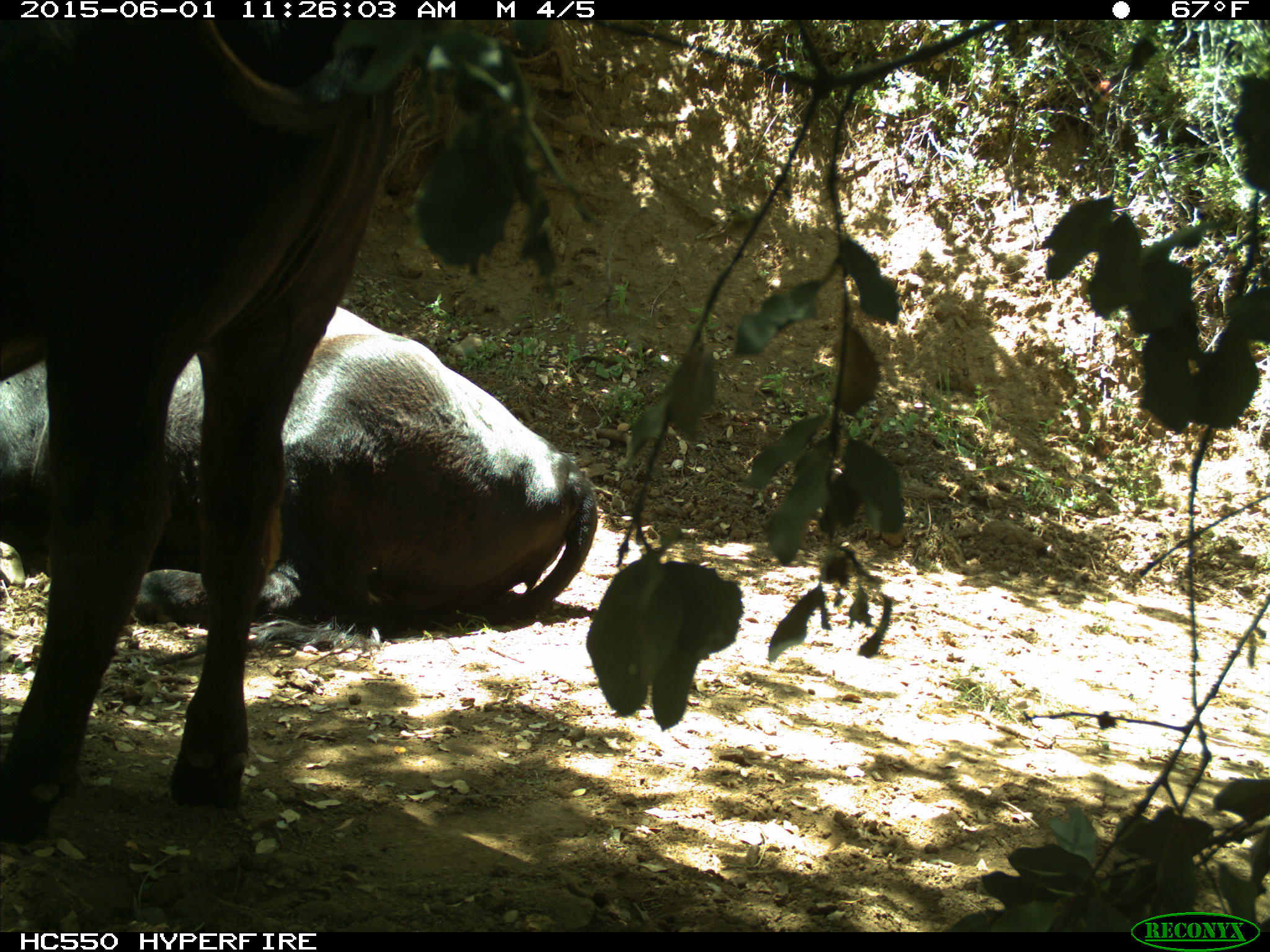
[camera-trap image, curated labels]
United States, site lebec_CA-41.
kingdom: Animalia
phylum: Chordata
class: Mammalia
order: Artiodactyla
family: Bovidae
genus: Bos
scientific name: Bos taurus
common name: domestic cow